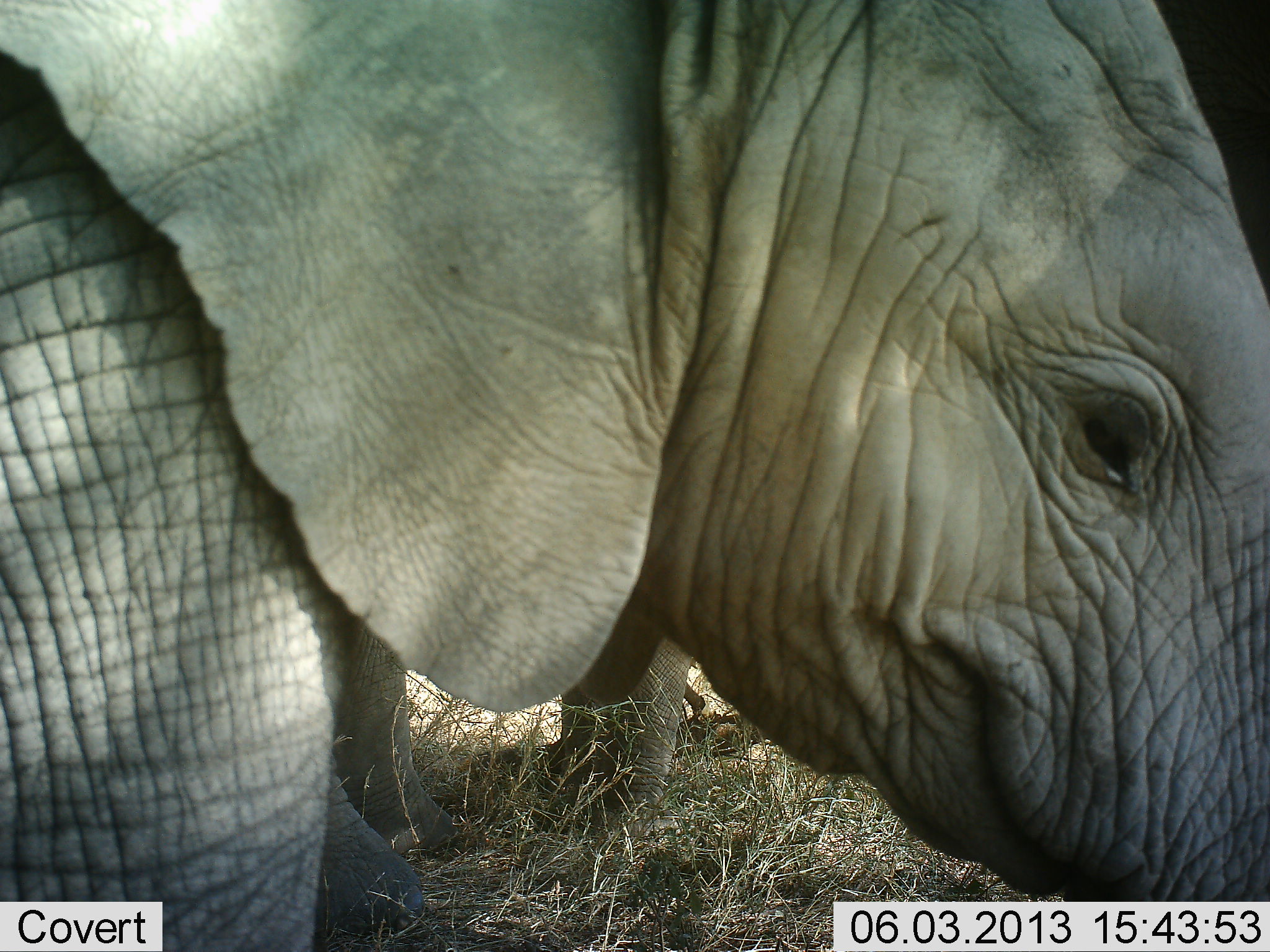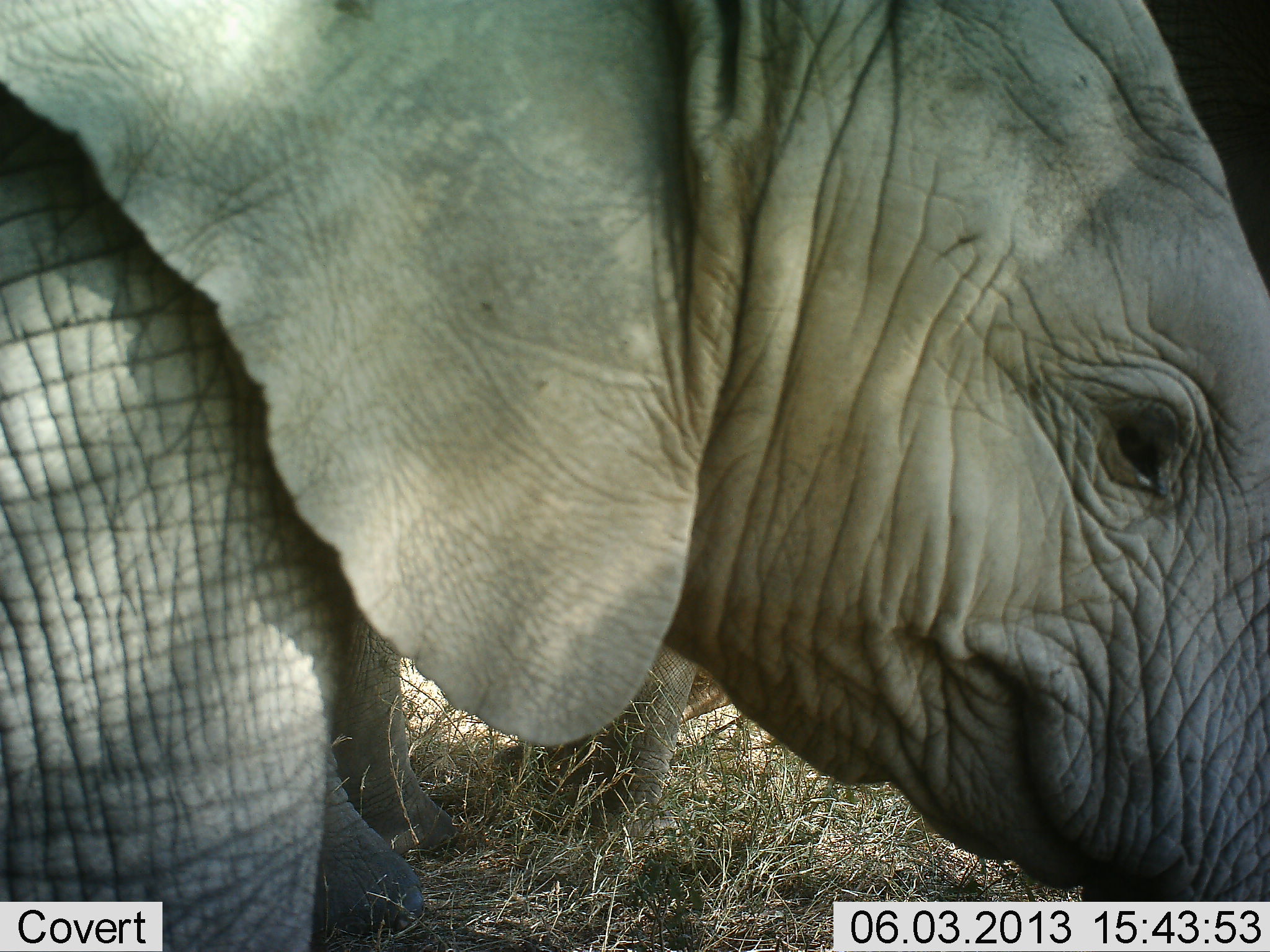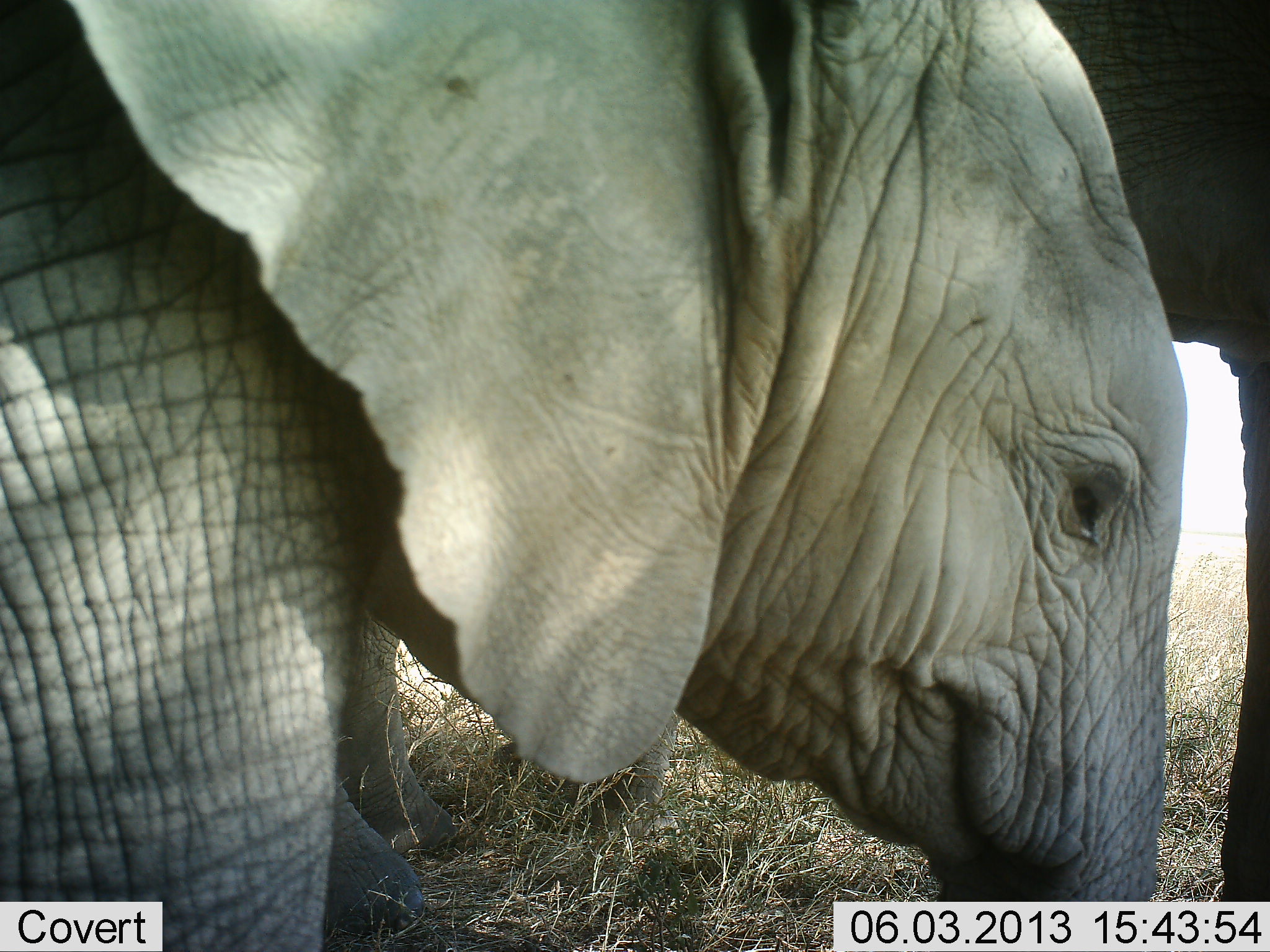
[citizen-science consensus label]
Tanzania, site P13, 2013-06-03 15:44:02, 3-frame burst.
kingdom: Animalia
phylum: Chordata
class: Mammalia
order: Proboscidea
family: Elephantidae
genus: Loxodonta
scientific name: Loxodonta africana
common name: african bush elephant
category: elephant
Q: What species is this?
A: Elephant (african bush elephant) (Loxodonta africana).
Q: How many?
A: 2.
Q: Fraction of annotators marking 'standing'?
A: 94%.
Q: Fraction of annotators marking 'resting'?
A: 6%.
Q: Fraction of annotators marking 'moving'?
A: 6%.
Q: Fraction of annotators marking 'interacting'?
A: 0%.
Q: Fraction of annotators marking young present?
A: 67%.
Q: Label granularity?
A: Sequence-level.